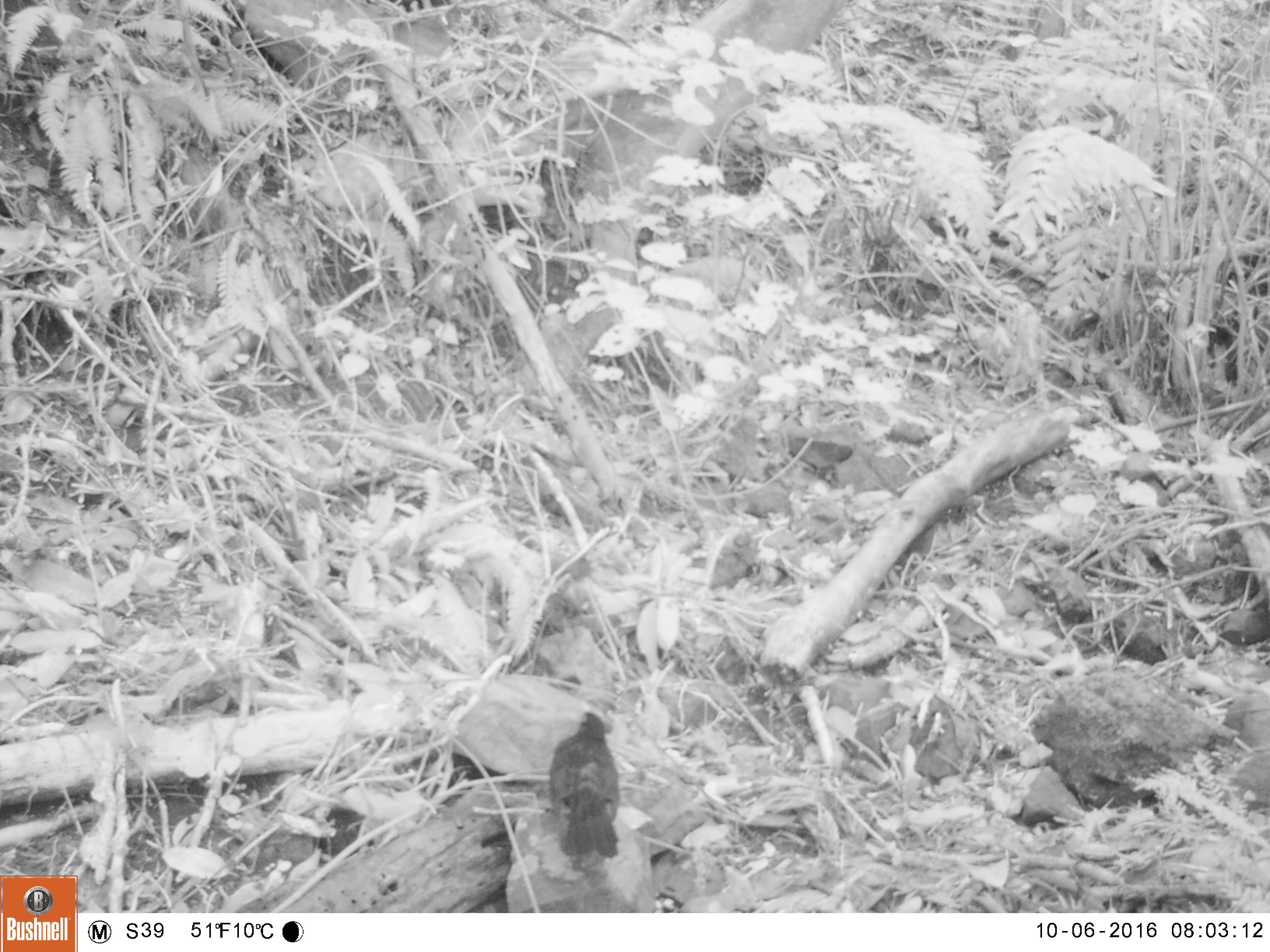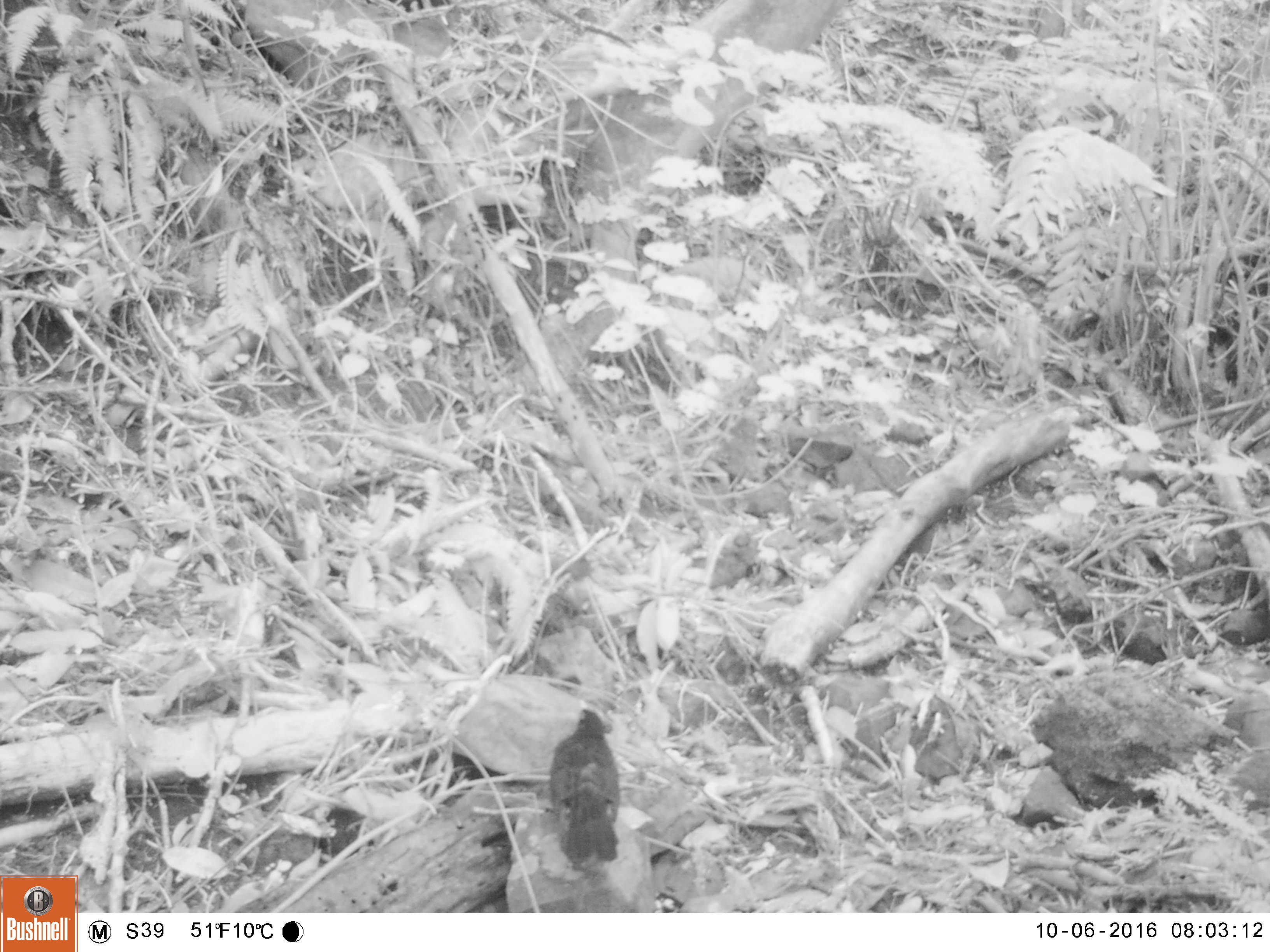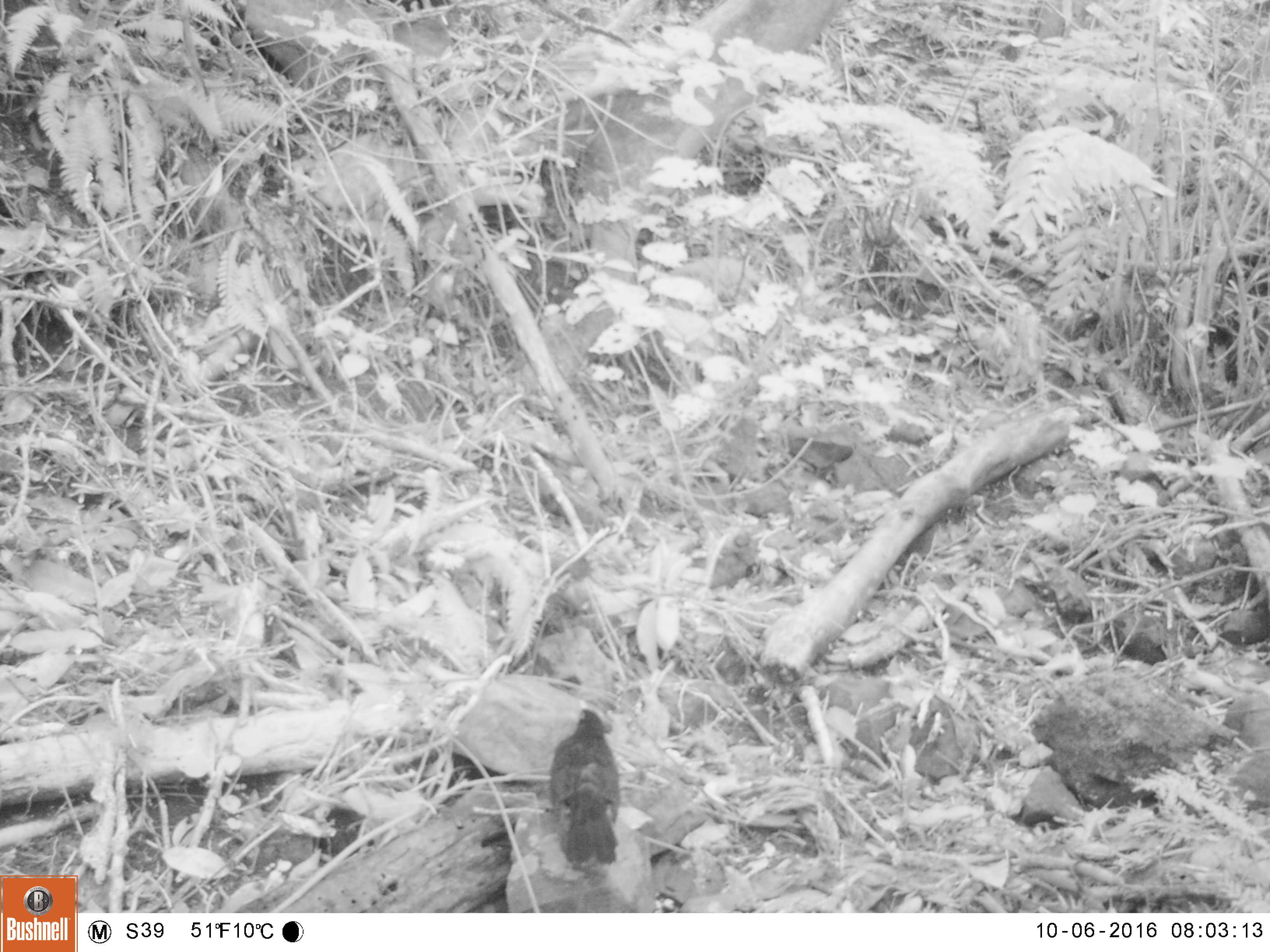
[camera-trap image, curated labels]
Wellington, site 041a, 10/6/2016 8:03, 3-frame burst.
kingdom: Animalia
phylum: Chordata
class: Aves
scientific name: Aves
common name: bird